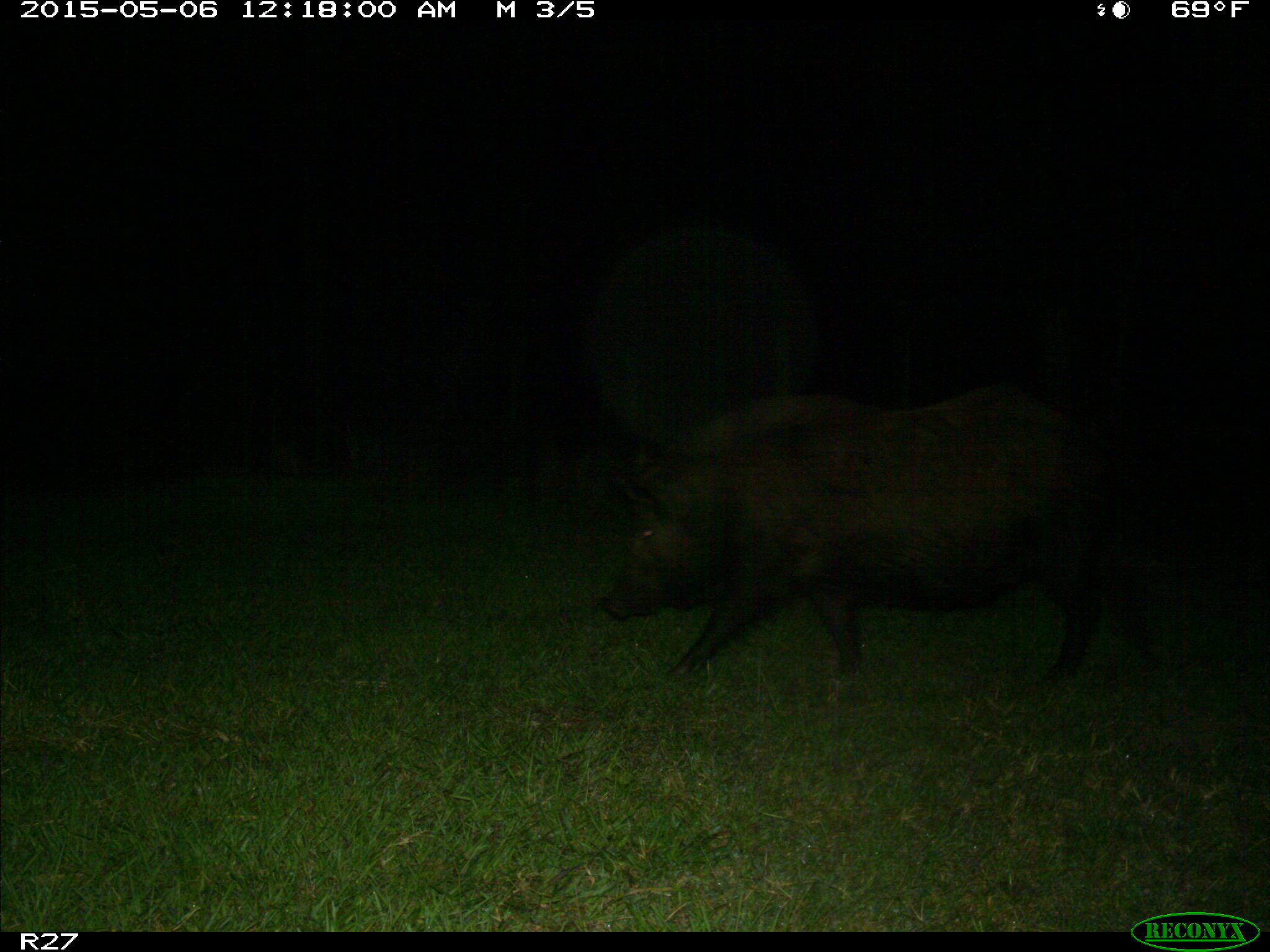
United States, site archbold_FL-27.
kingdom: Animalia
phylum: Chordata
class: Mammalia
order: Artiodactyla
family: Suidae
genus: Sus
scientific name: Sus scrofa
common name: wild boar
Sus scrofa (wild boar).